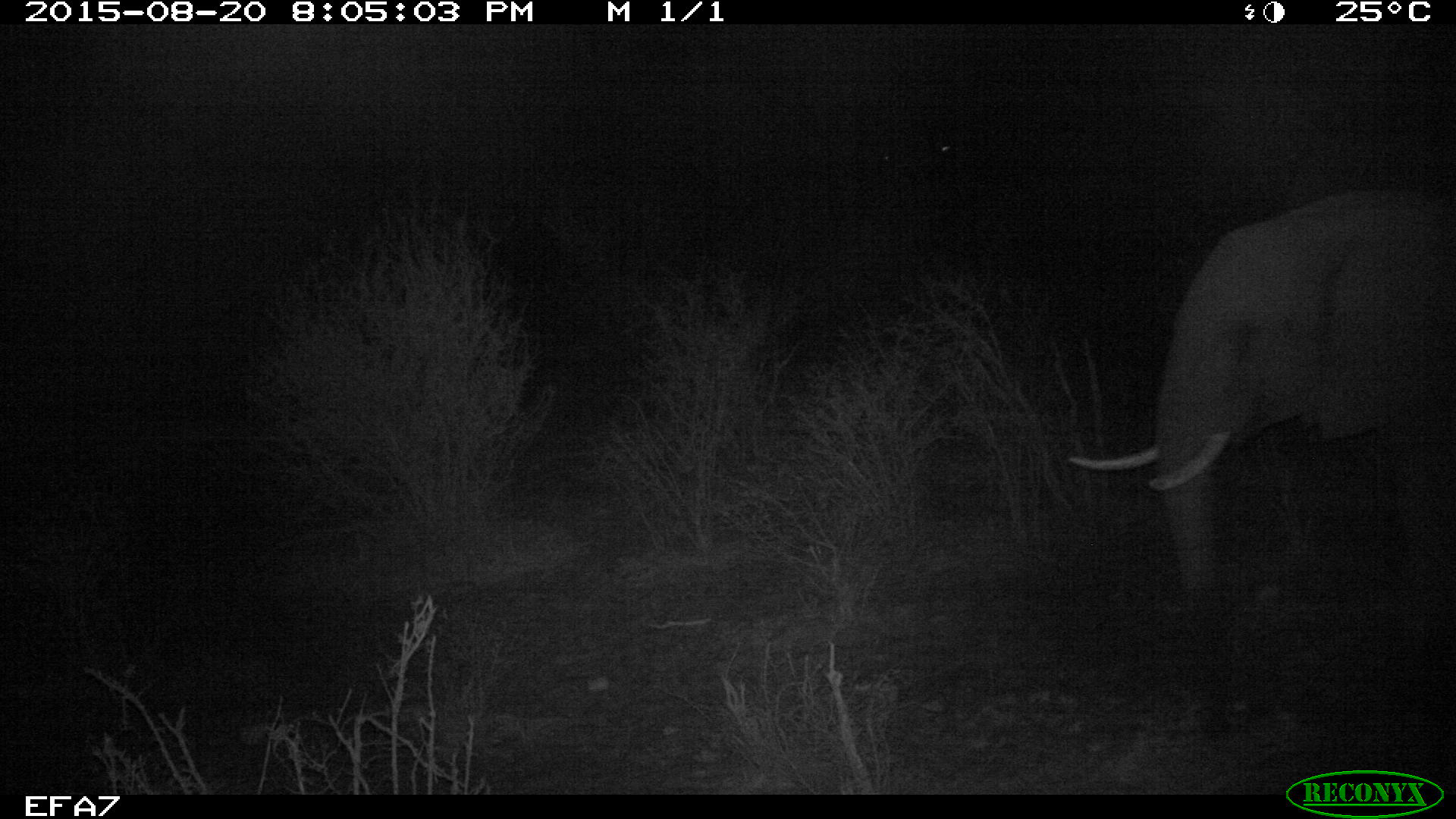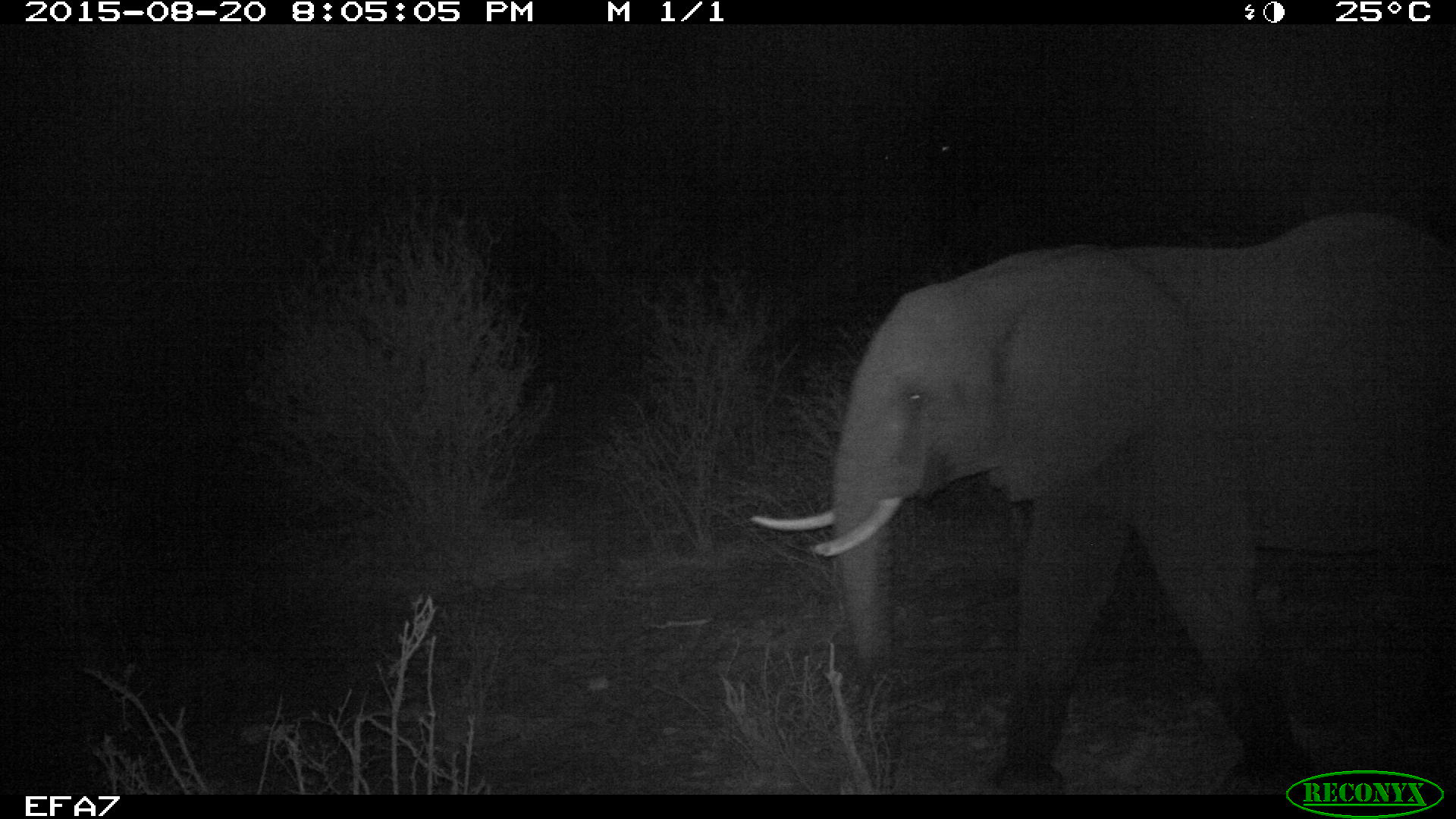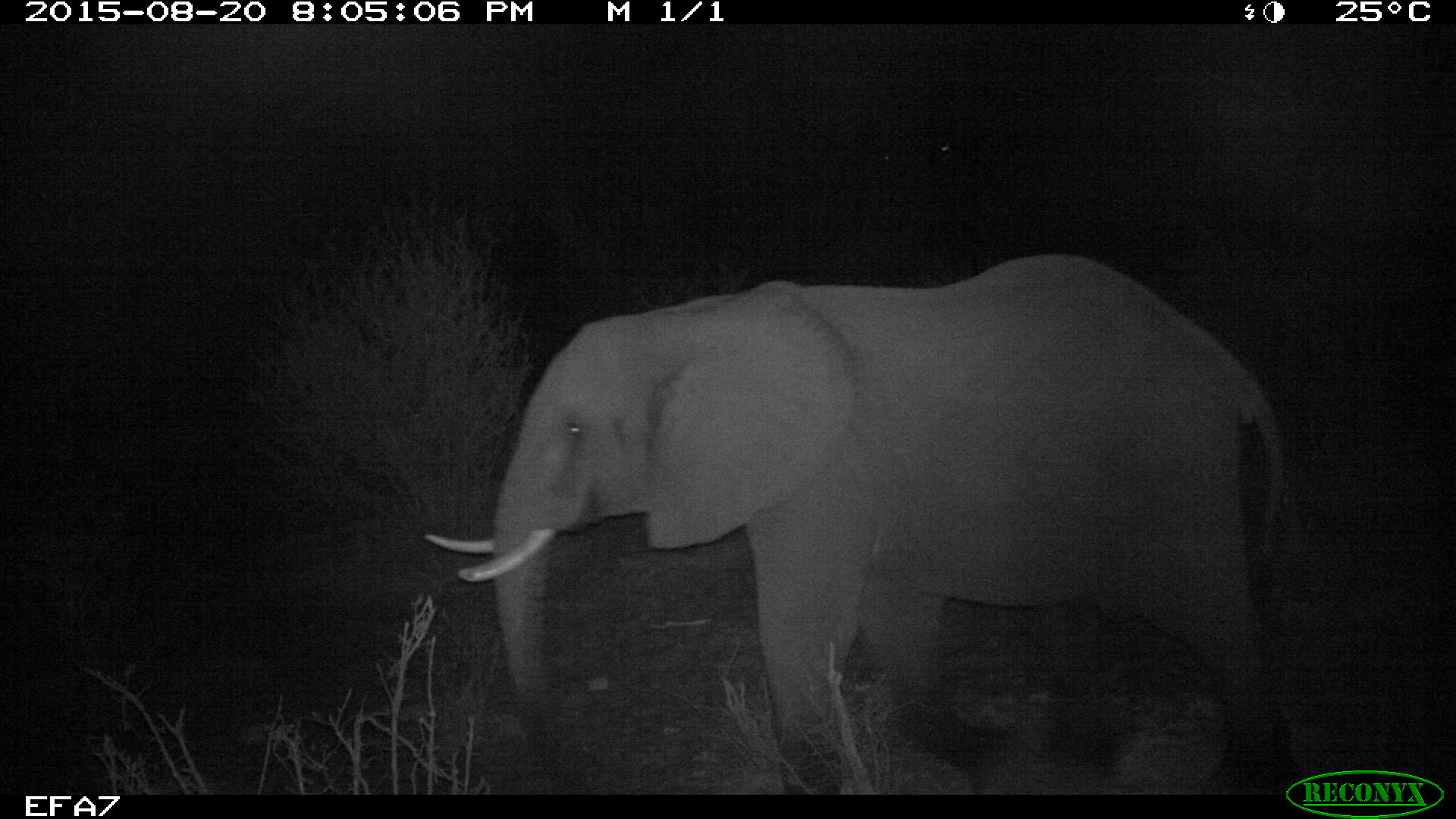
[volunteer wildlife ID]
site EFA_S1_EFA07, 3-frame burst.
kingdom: Animalia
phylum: Chordata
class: Mammalia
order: Proboscidea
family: Elephantidae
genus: Loxodonta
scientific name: Loxodonta africana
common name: african bush elephant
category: elephant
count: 1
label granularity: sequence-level